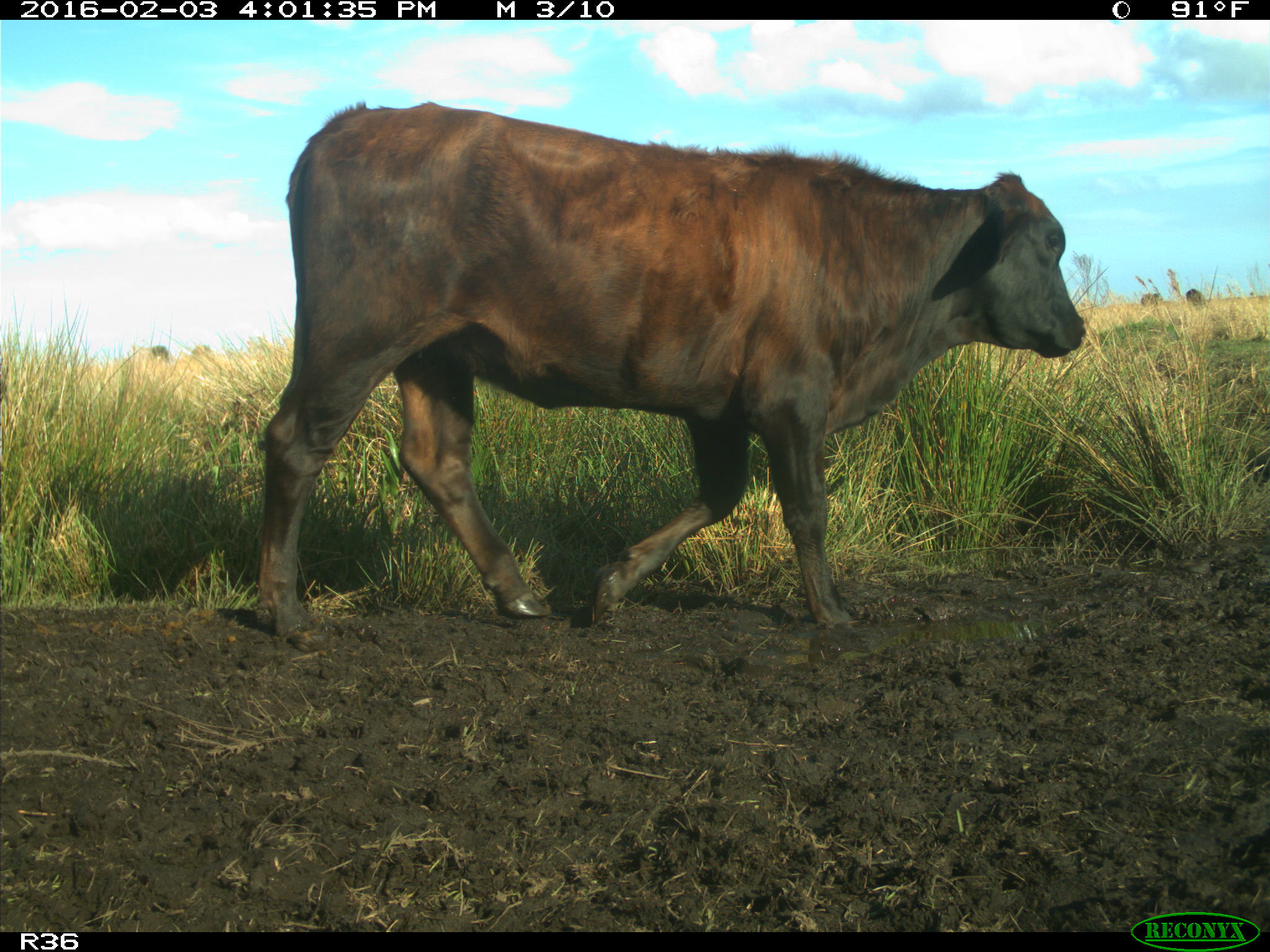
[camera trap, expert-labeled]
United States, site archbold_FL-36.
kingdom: Animalia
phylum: Chordata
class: Mammalia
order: Artiodactyla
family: Bovidae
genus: Bos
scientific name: Bos taurus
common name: domestic cow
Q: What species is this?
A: Bos taurus (domestic cow).